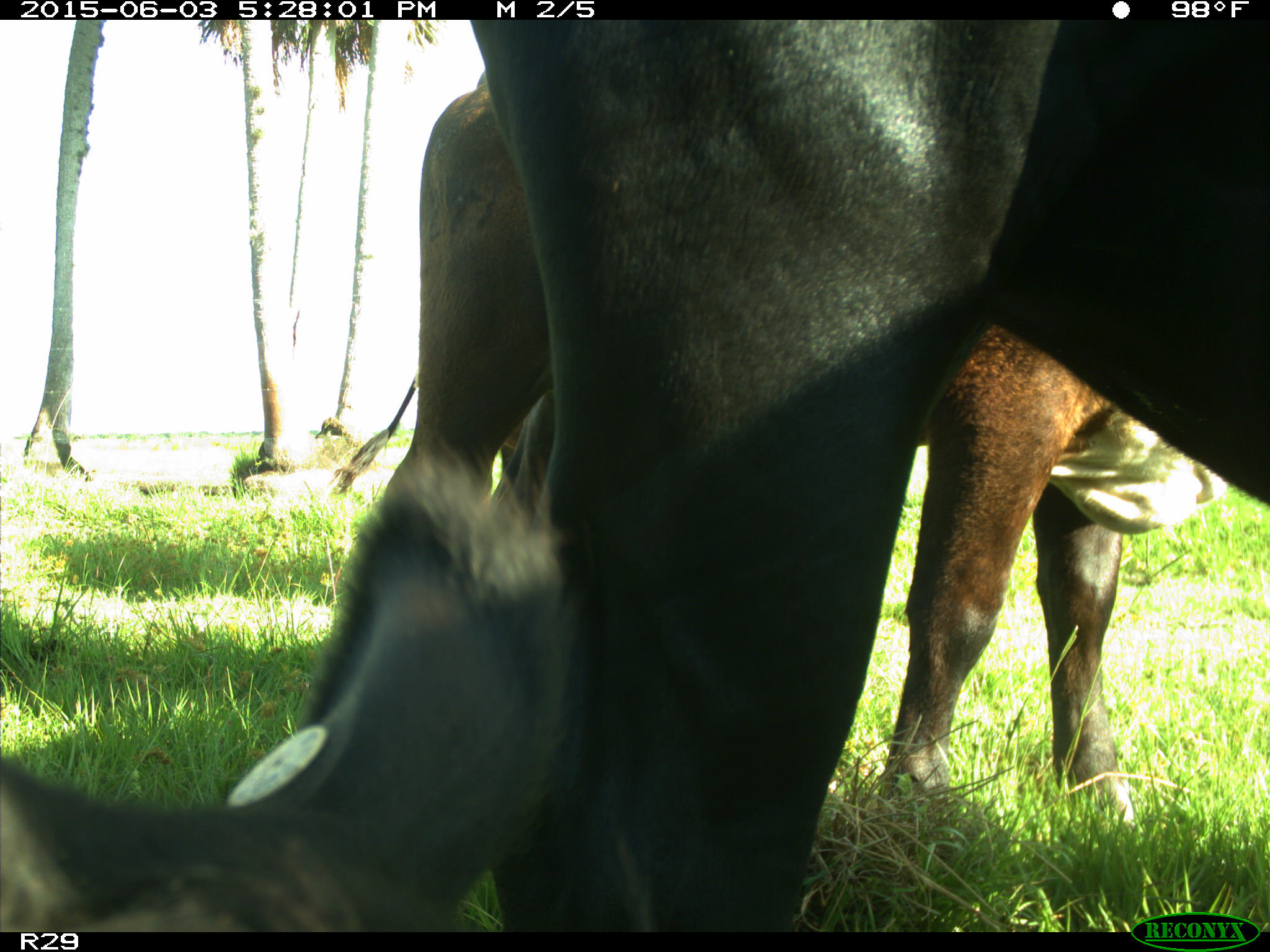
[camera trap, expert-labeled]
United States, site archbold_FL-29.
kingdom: Animalia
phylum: Chordata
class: Mammalia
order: Artiodactyla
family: Bovidae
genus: Bos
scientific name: Bos taurus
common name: domestic cow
Bos taurus (domestic cow).